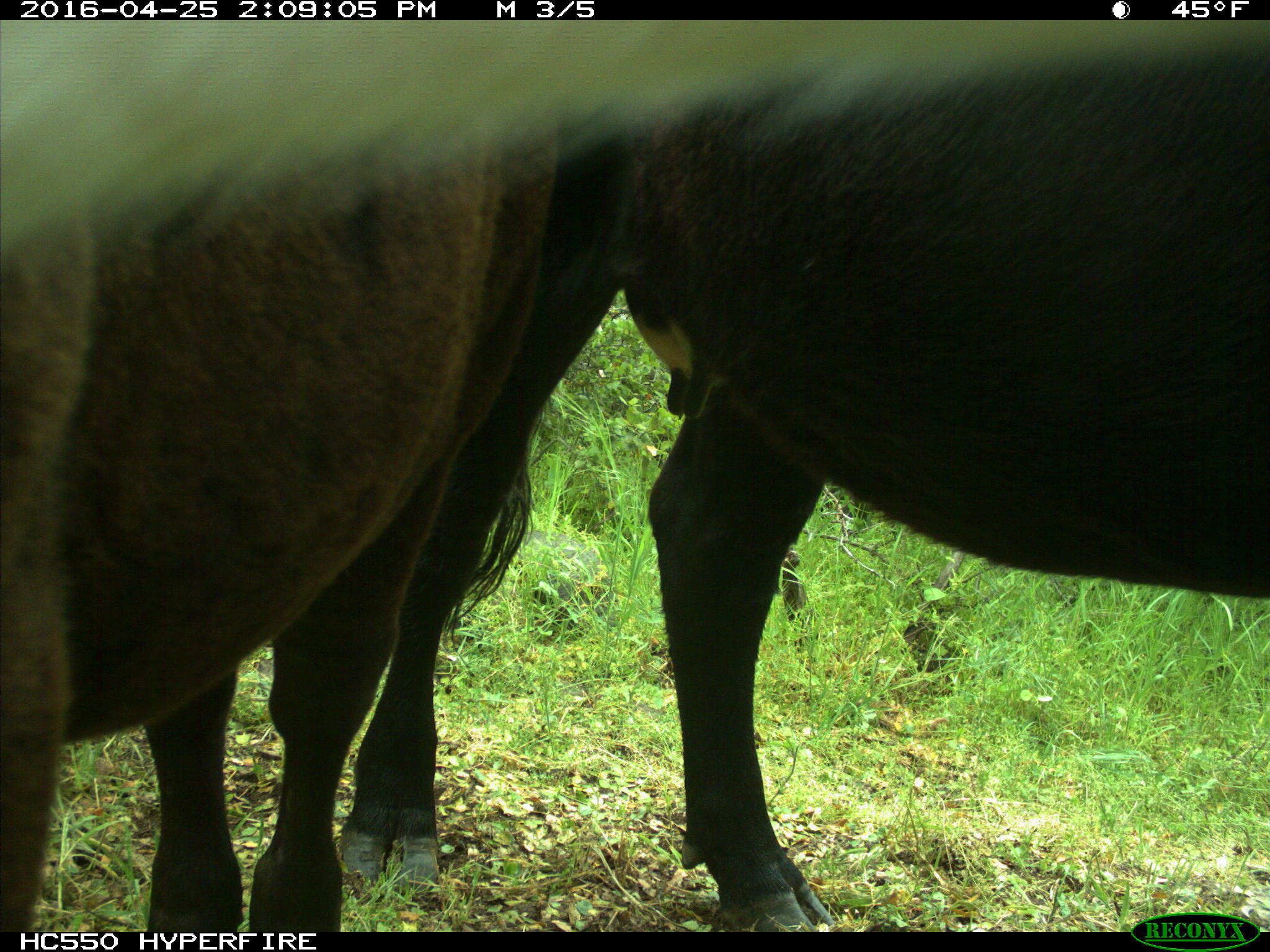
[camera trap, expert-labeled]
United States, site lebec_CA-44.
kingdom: Animalia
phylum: Chordata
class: Mammalia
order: Artiodactyla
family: Bovidae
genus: Bos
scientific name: Bos taurus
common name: domestic cow